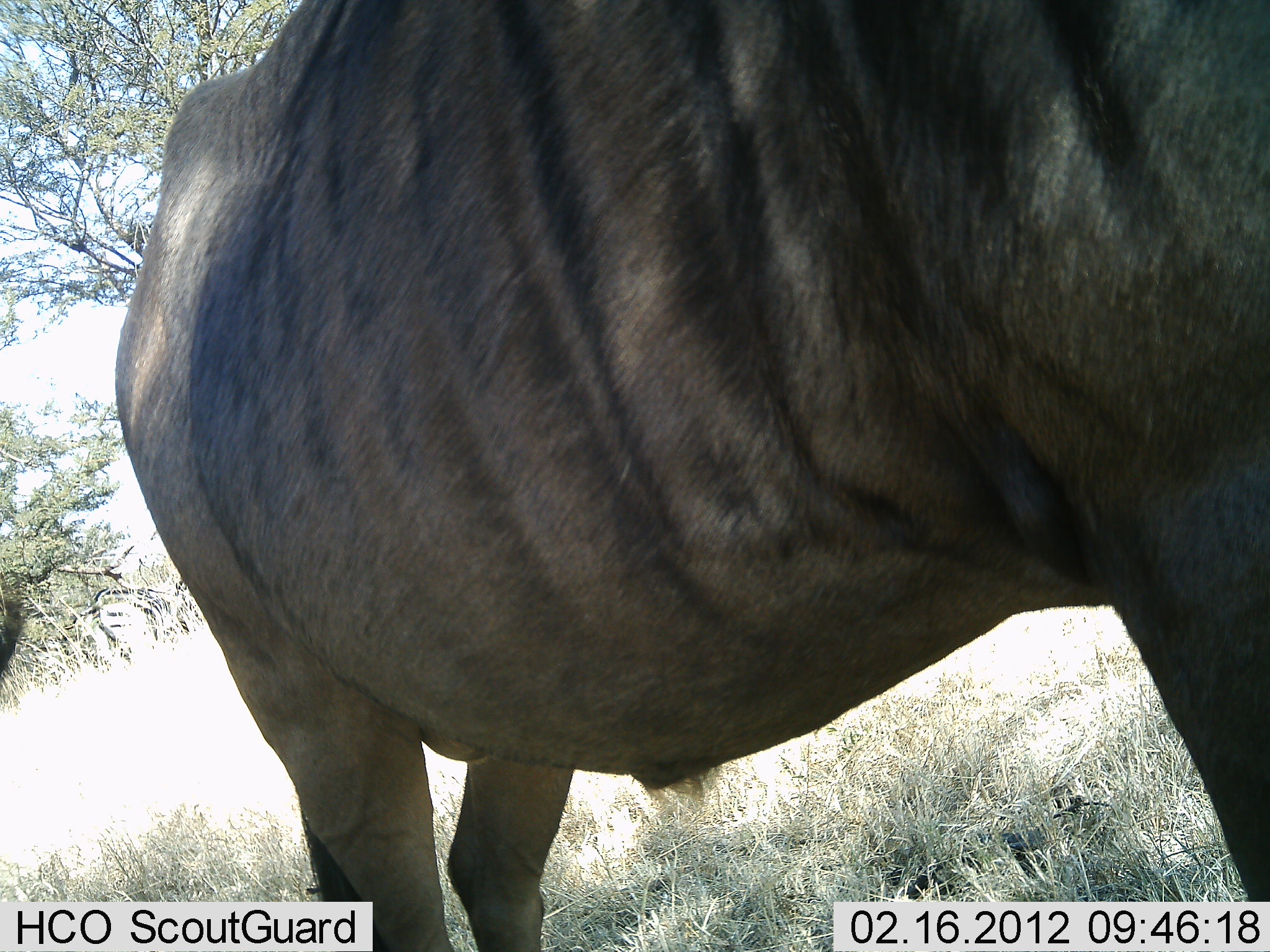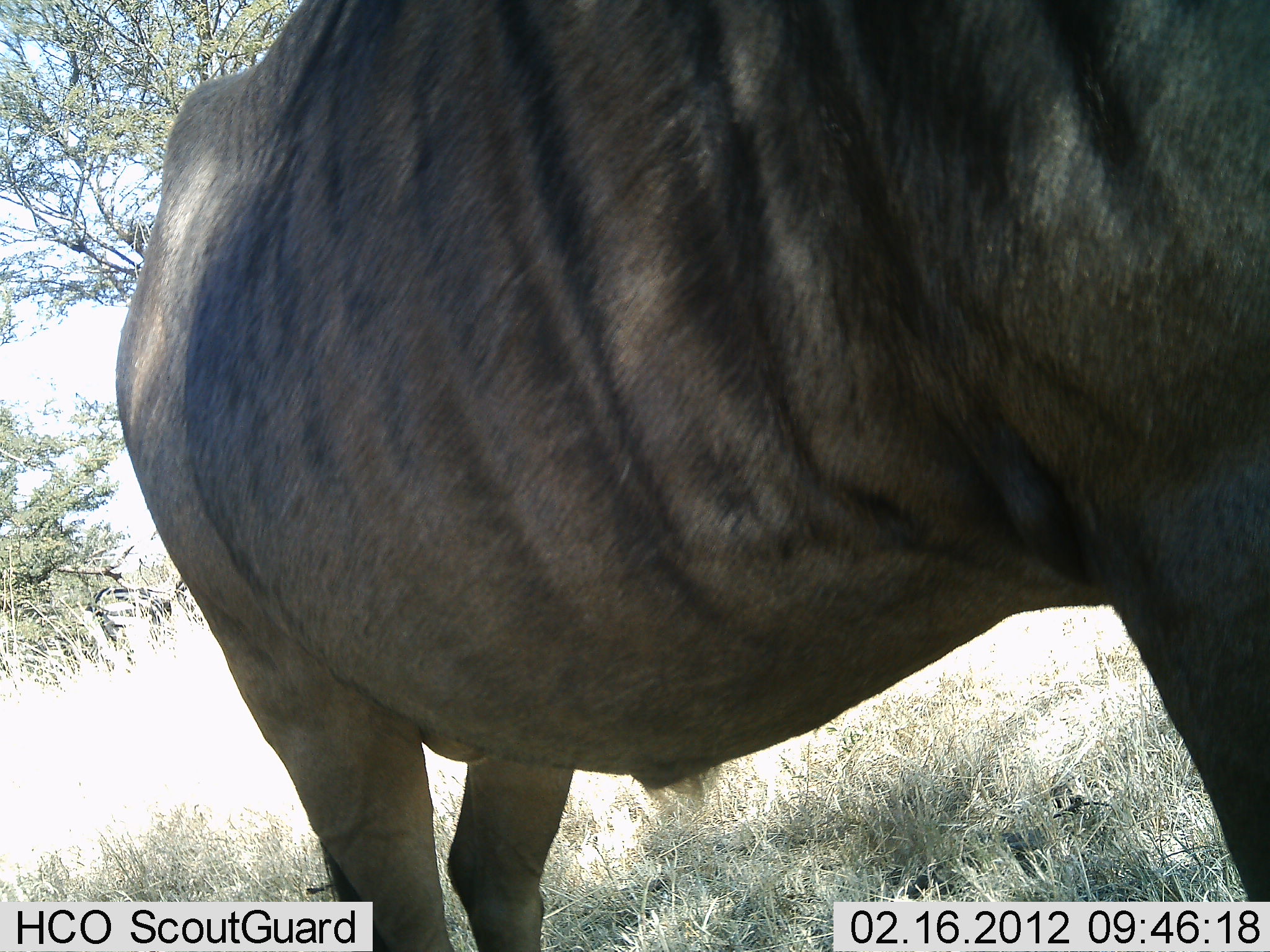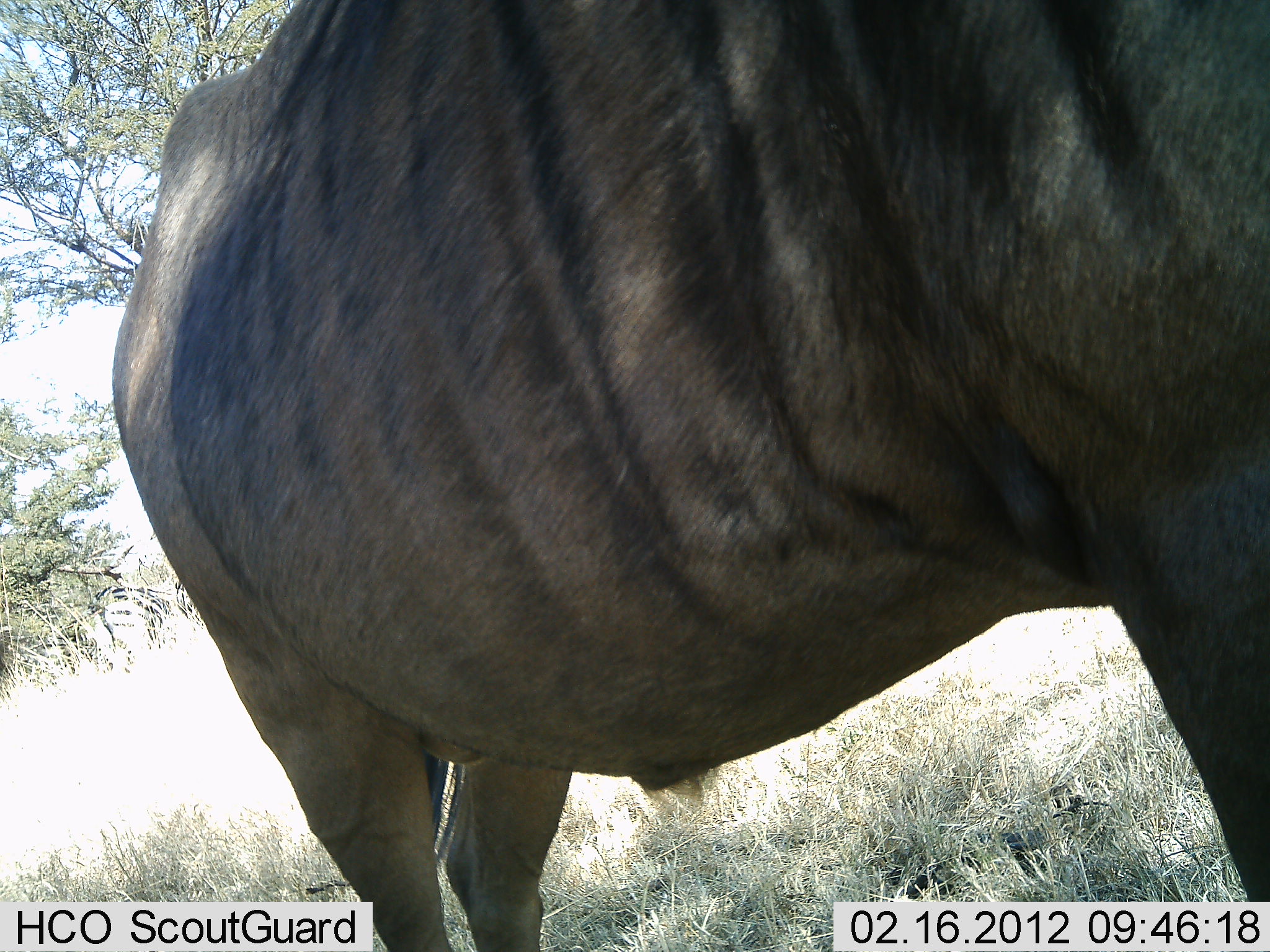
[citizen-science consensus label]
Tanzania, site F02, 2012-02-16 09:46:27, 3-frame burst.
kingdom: Animalia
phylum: Chordata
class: Mammalia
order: Artiodactyla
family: Bovidae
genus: Connochaetes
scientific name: Connochaetes taurinus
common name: blue wildebeest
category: wildebeest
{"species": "wildebeest (blue wildebeest) (Connochaetes taurinus)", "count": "1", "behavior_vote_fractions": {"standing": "92%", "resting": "0%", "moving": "4%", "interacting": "0%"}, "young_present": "0%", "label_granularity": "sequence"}